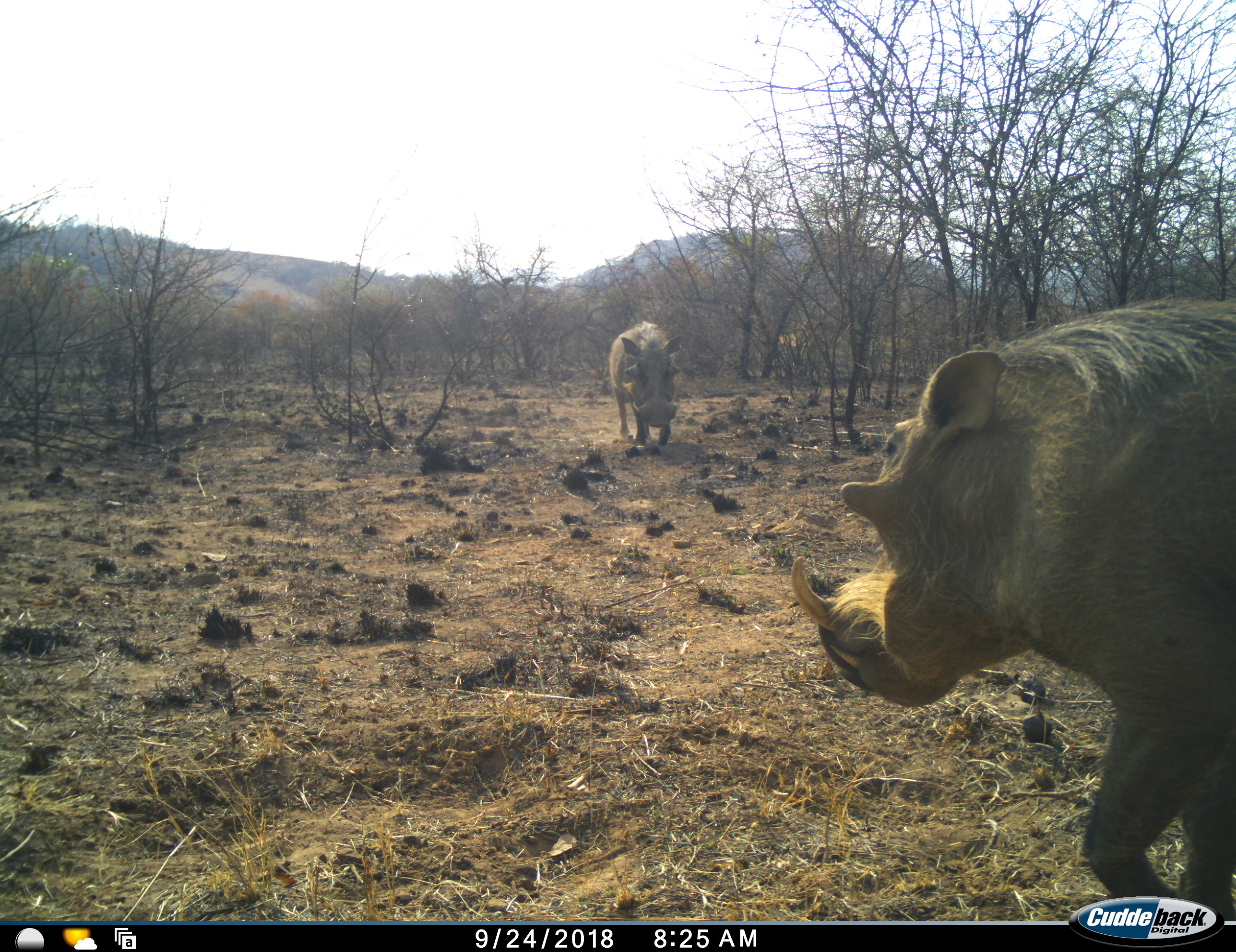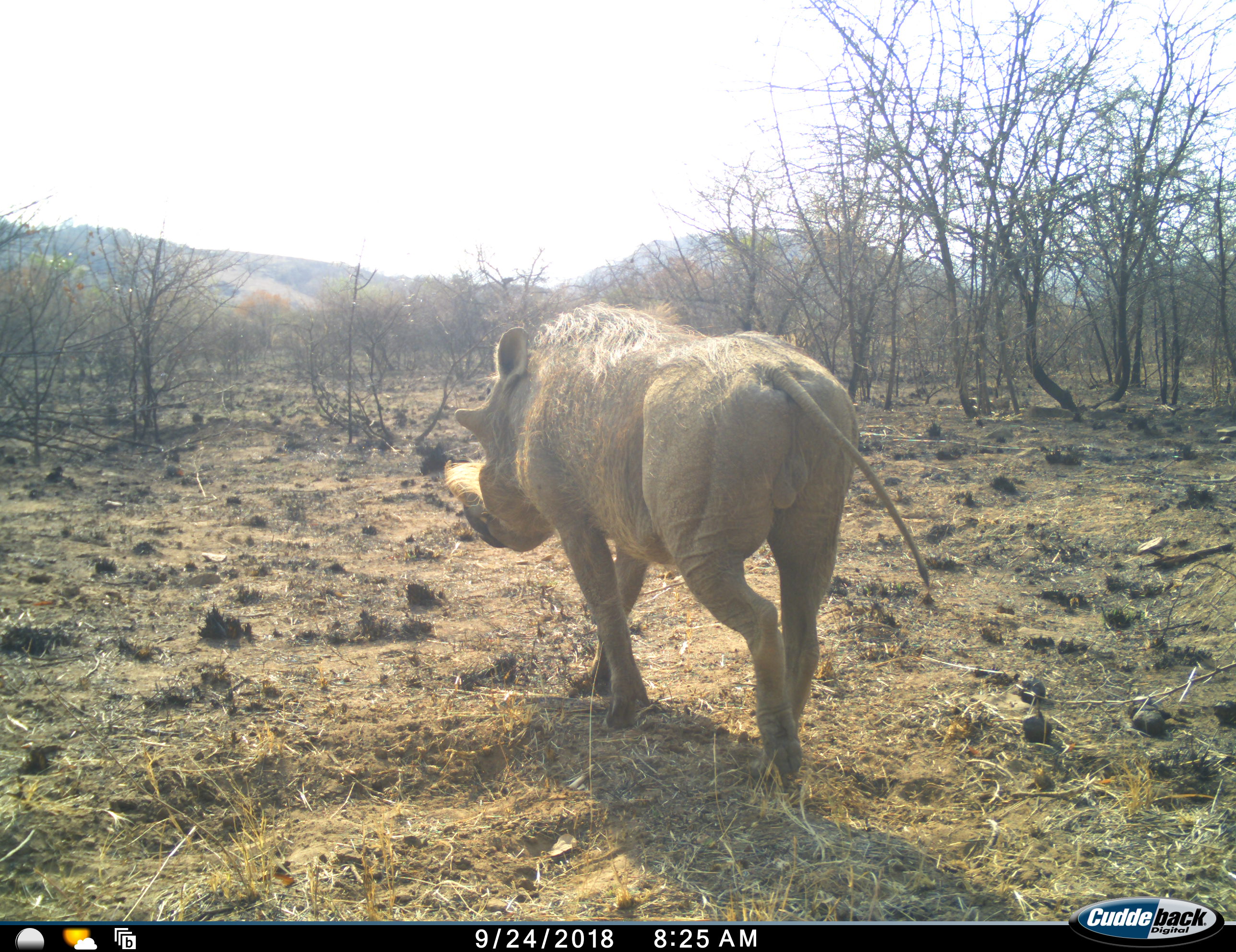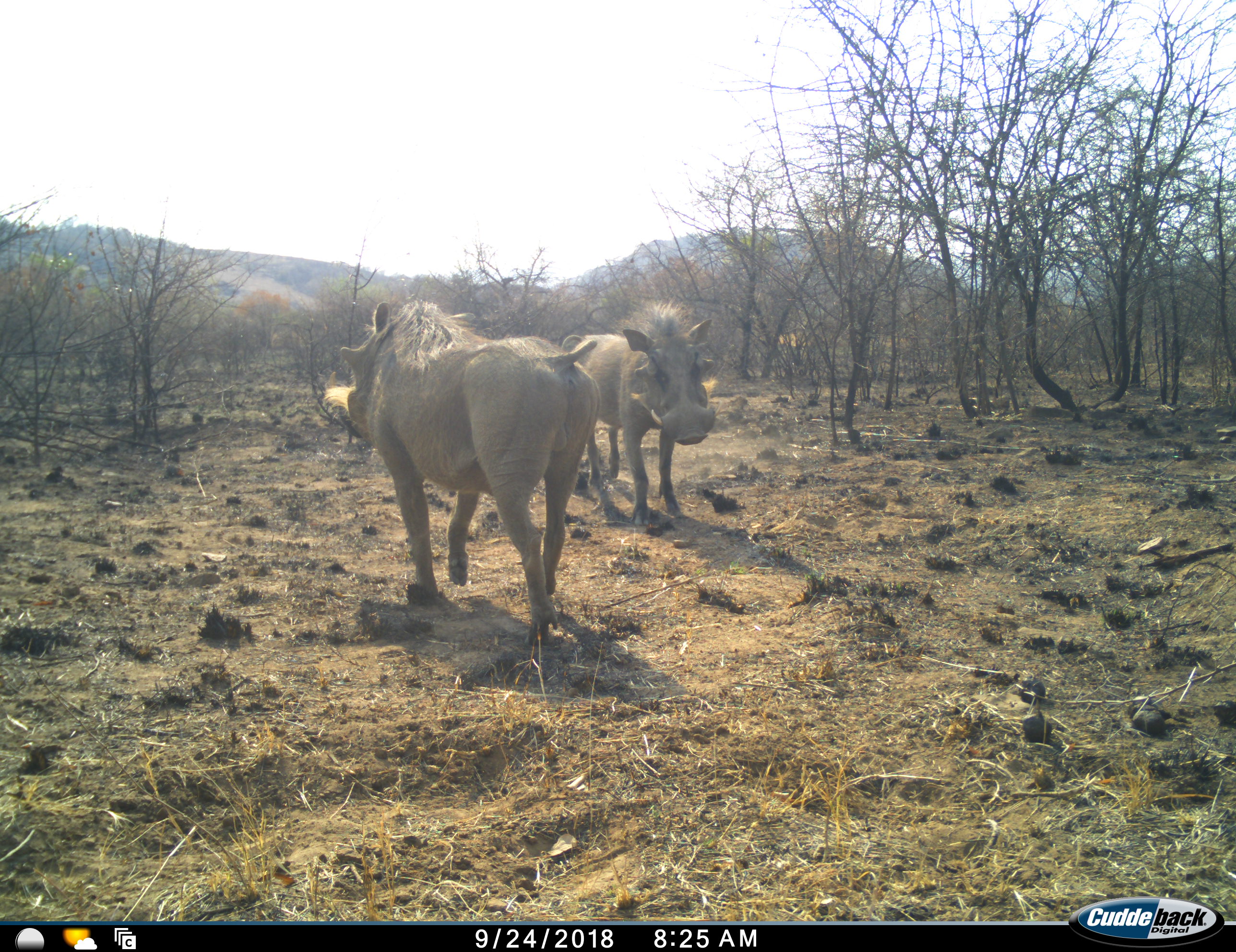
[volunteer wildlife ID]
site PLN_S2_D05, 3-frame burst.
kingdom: Animalia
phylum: Chordata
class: Mammalia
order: Artiodactyla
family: Suidae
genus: Phacochoerus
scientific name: Phacochoerus africanus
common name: warthog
Warthog (Phacochoerus africanus), count 2. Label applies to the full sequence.